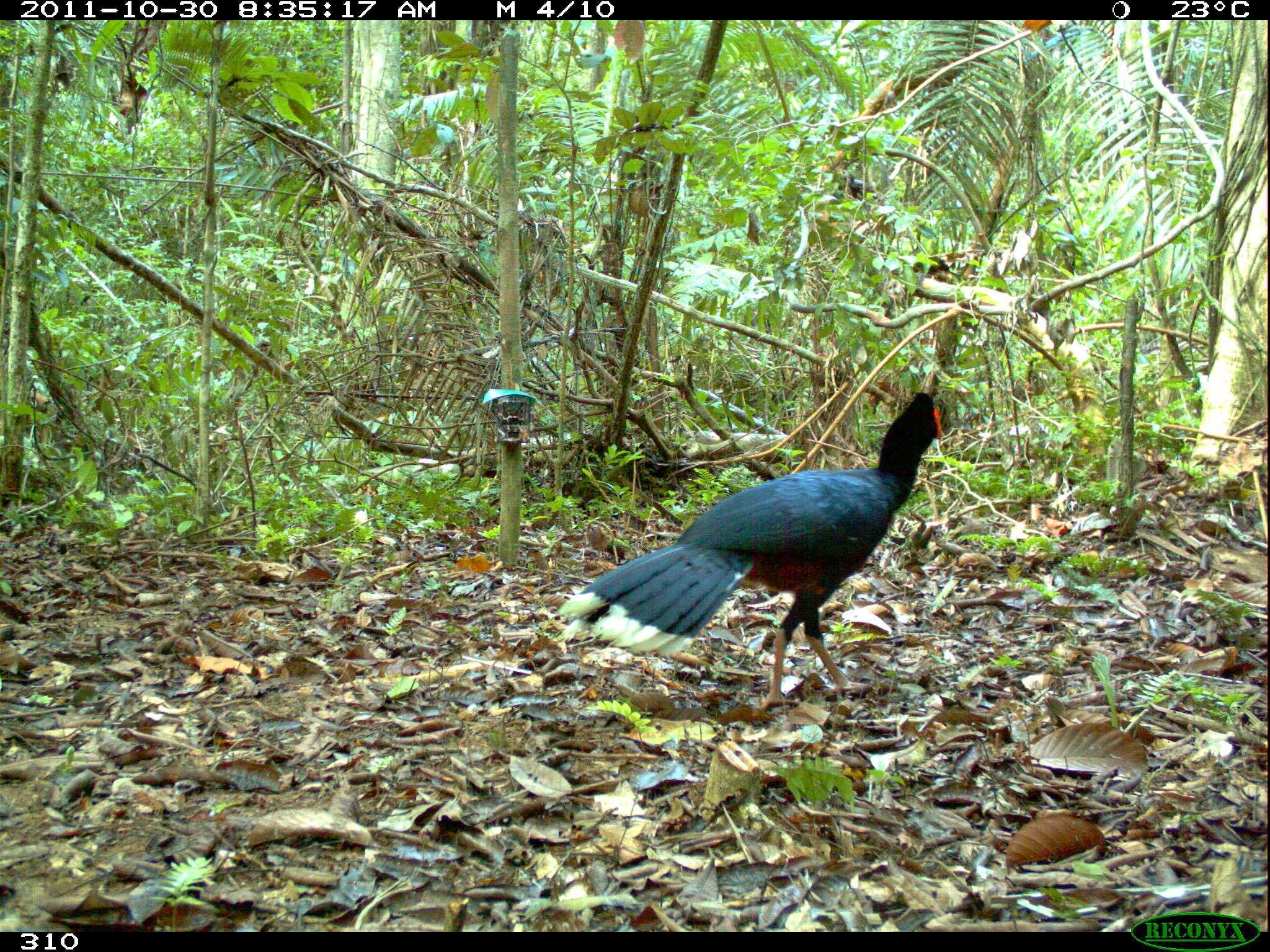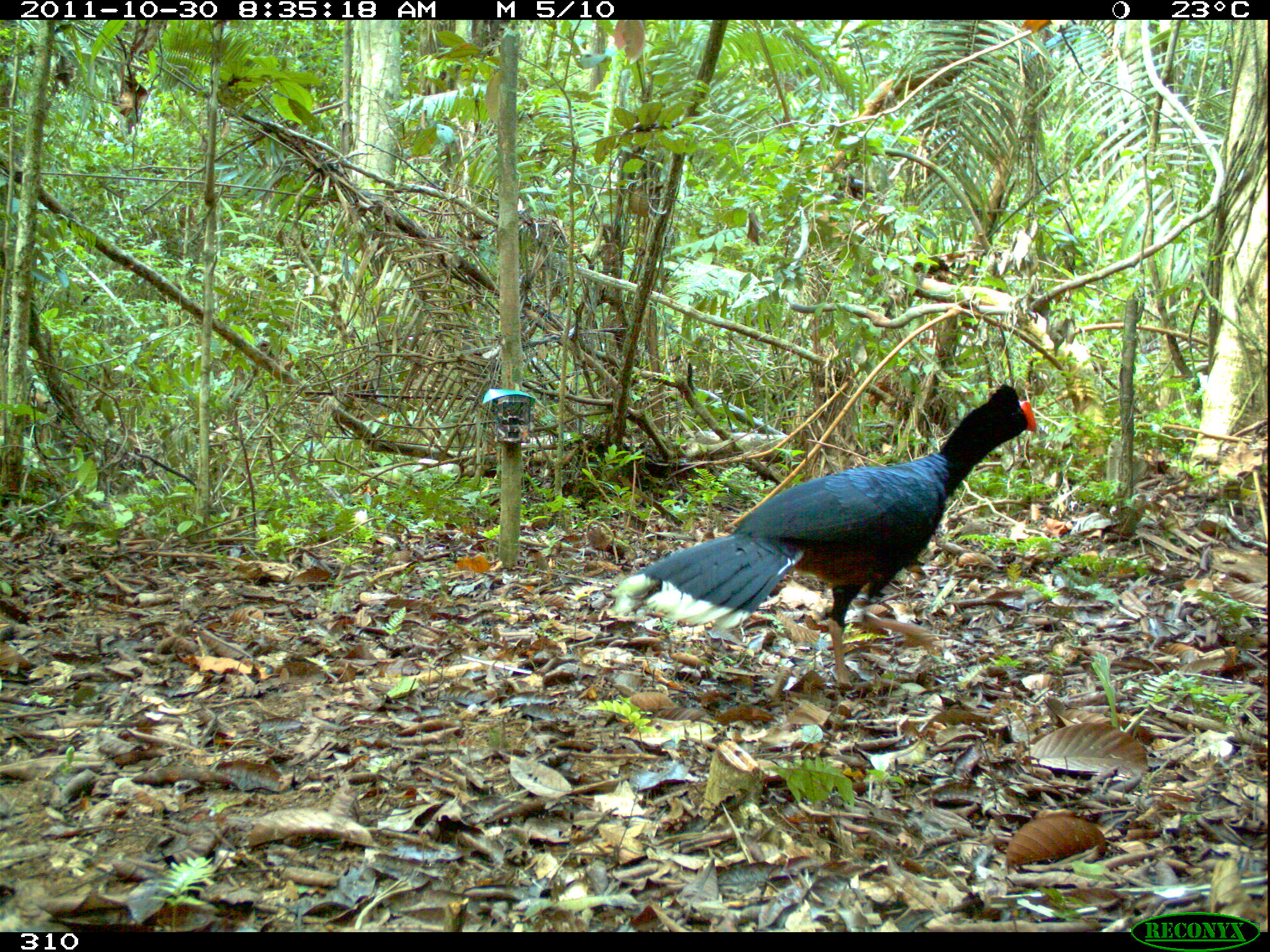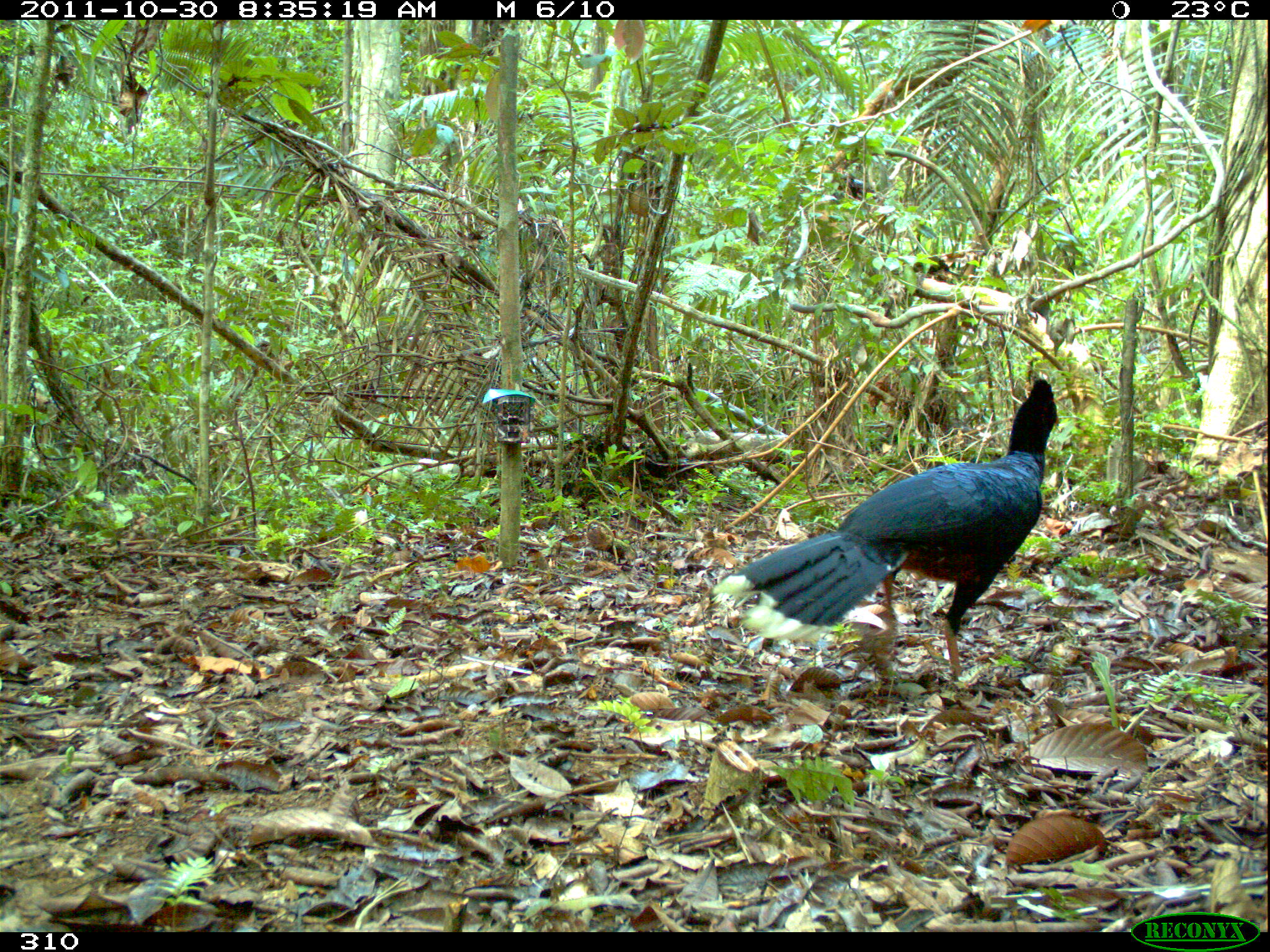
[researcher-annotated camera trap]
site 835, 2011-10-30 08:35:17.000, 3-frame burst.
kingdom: Animalia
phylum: Chordata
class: Aves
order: Galliformes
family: Cracidae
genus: Mitu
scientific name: Mitu tuberosum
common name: razor-billed curassow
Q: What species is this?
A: Mitu tuberosum (razor-billed curassow).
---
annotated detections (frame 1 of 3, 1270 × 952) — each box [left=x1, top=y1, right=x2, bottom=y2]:
mitu tuberosum: [left=556, top=391, right=942, bottom=710]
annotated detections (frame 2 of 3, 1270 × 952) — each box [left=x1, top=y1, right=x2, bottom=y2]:
mitu tuberosum: [left=607, top=383, right=1037, bottom=691]